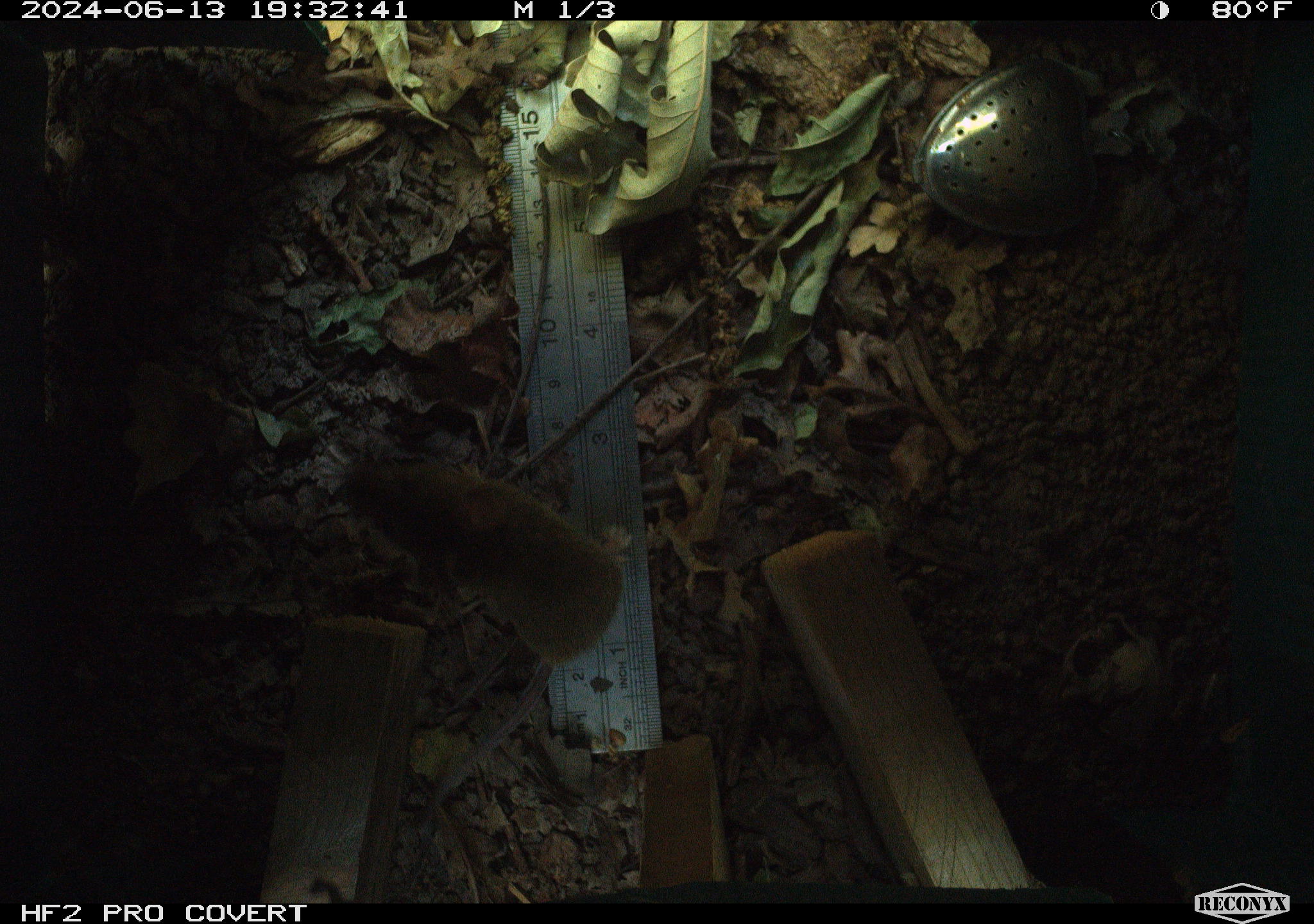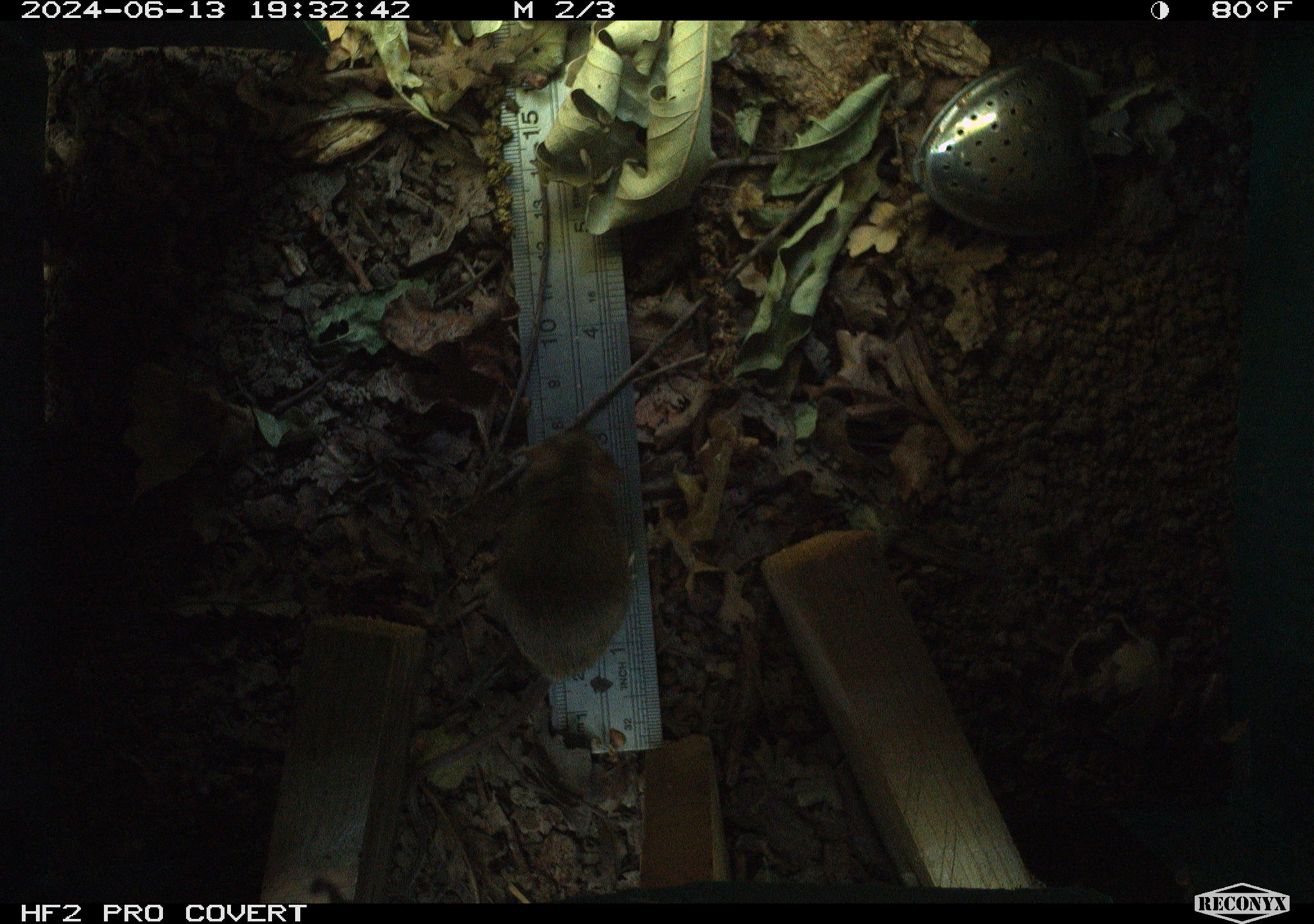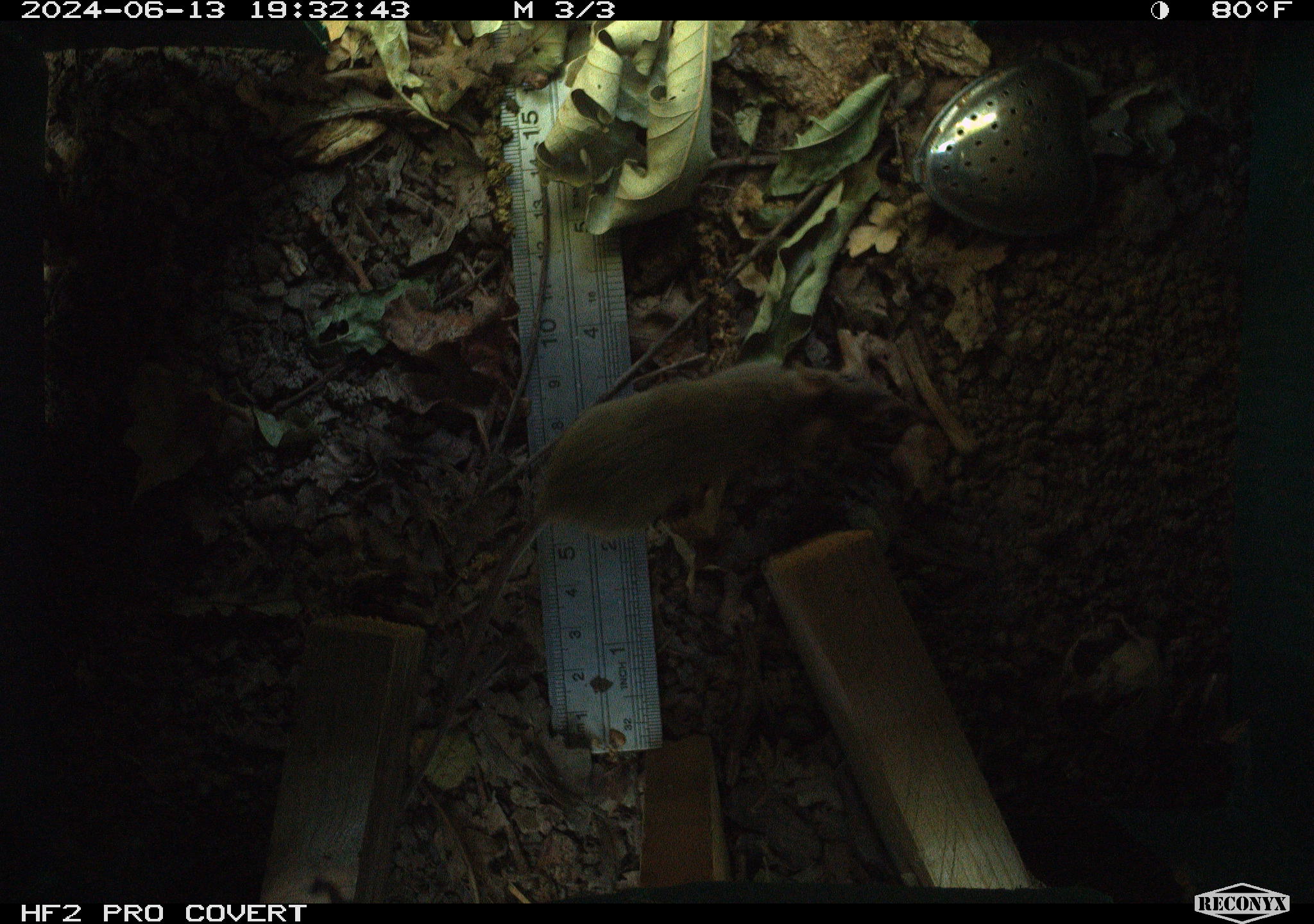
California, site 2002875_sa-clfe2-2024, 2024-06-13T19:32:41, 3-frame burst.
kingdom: Animalia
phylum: Chordata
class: Mammalia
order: Rodentia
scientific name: Rodentia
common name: mouse species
Mouse species (Rodentia).